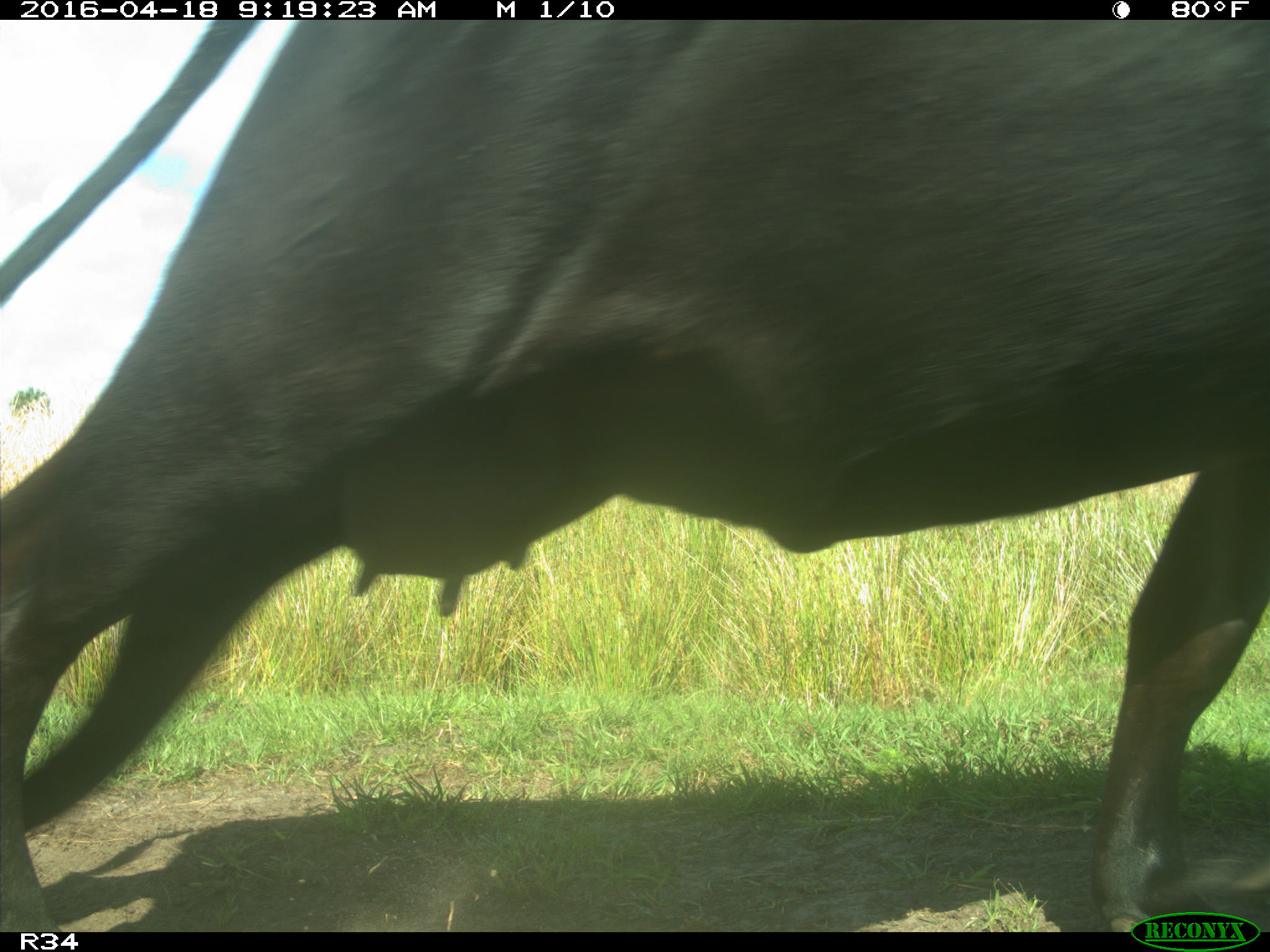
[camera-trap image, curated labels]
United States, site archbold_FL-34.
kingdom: Animalia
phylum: Chordata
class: Mammalia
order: Artiodactyla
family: Bovidae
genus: Bos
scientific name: Bos taurus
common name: domestic cow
Bos taurus (domestic cow).